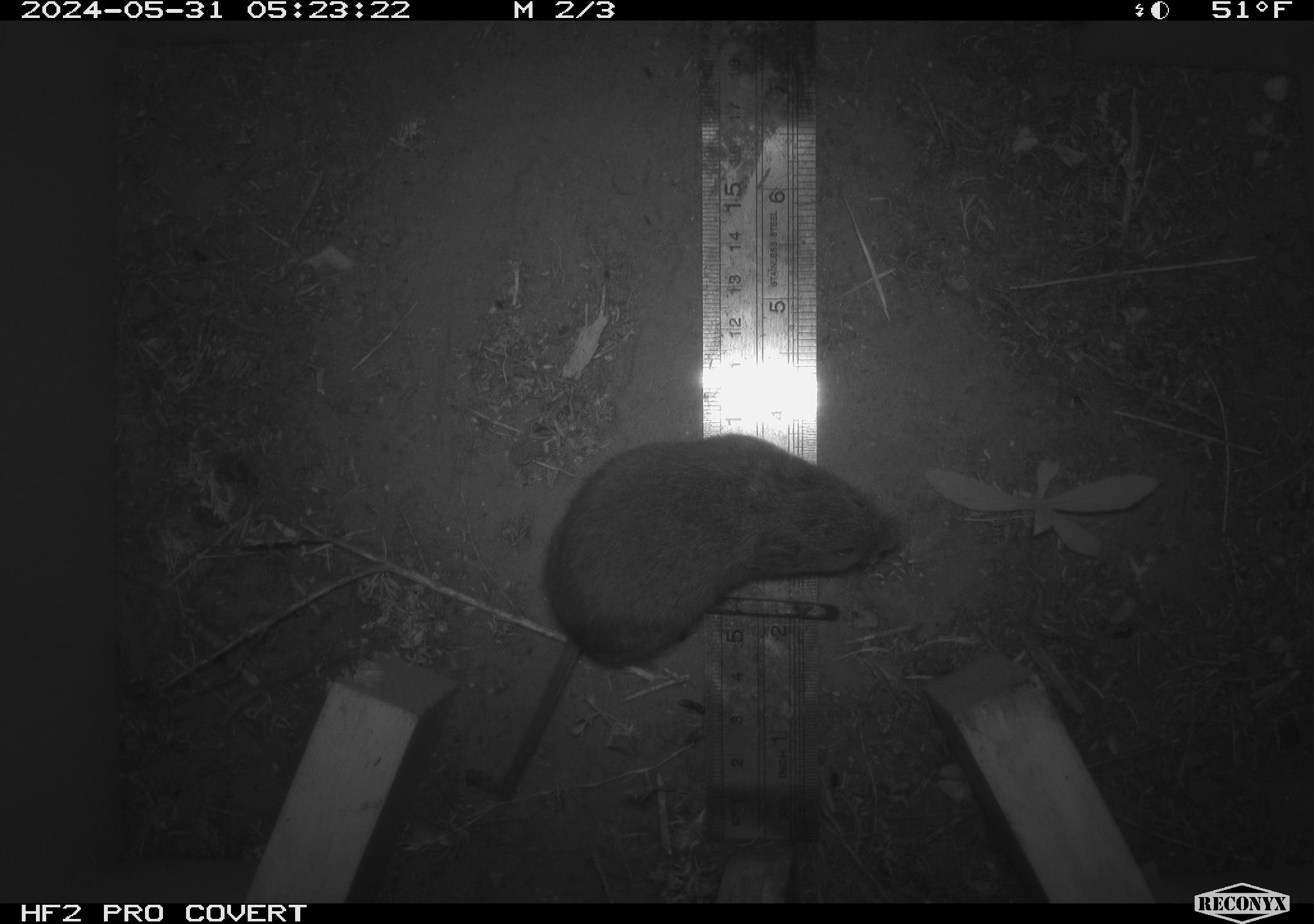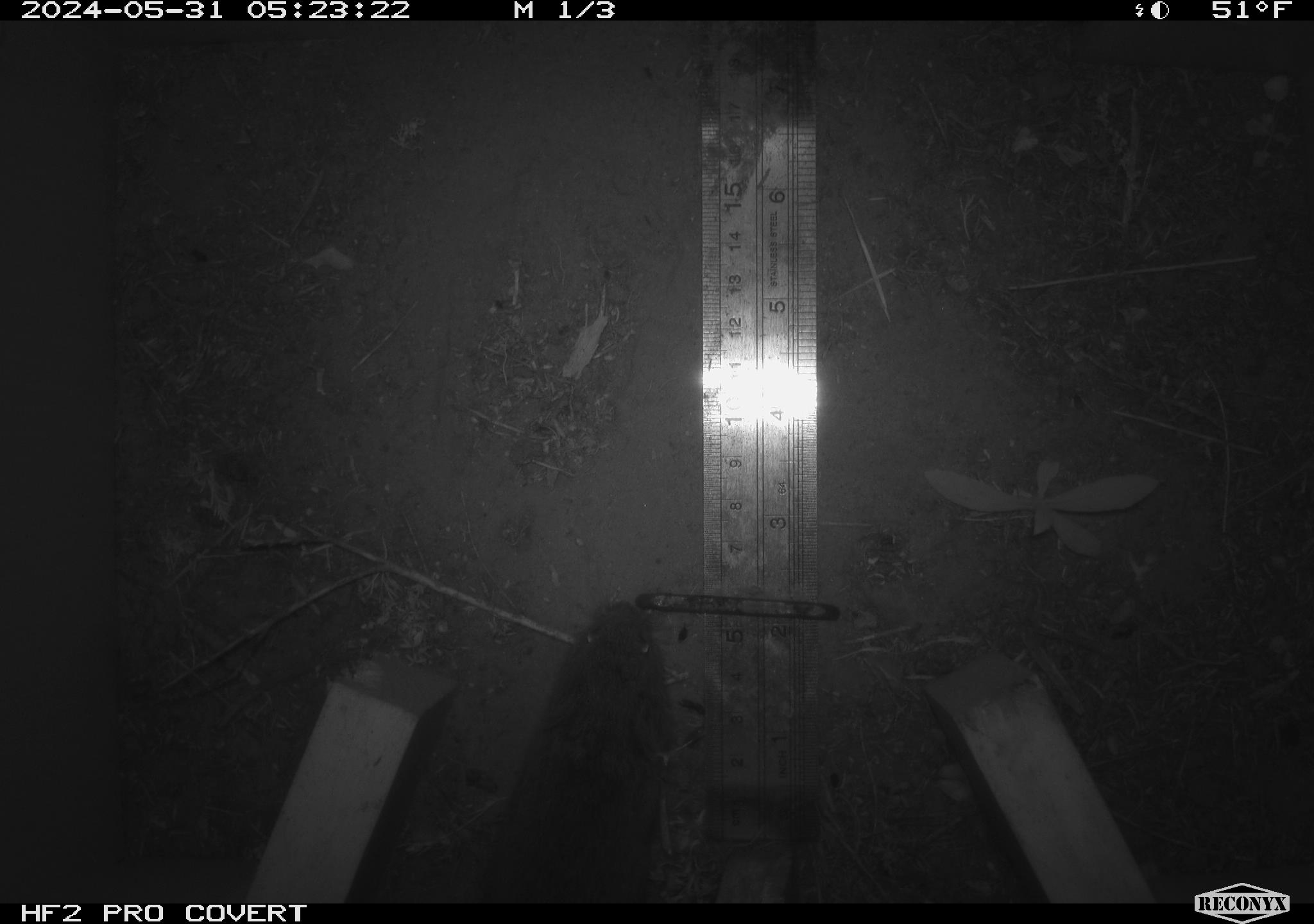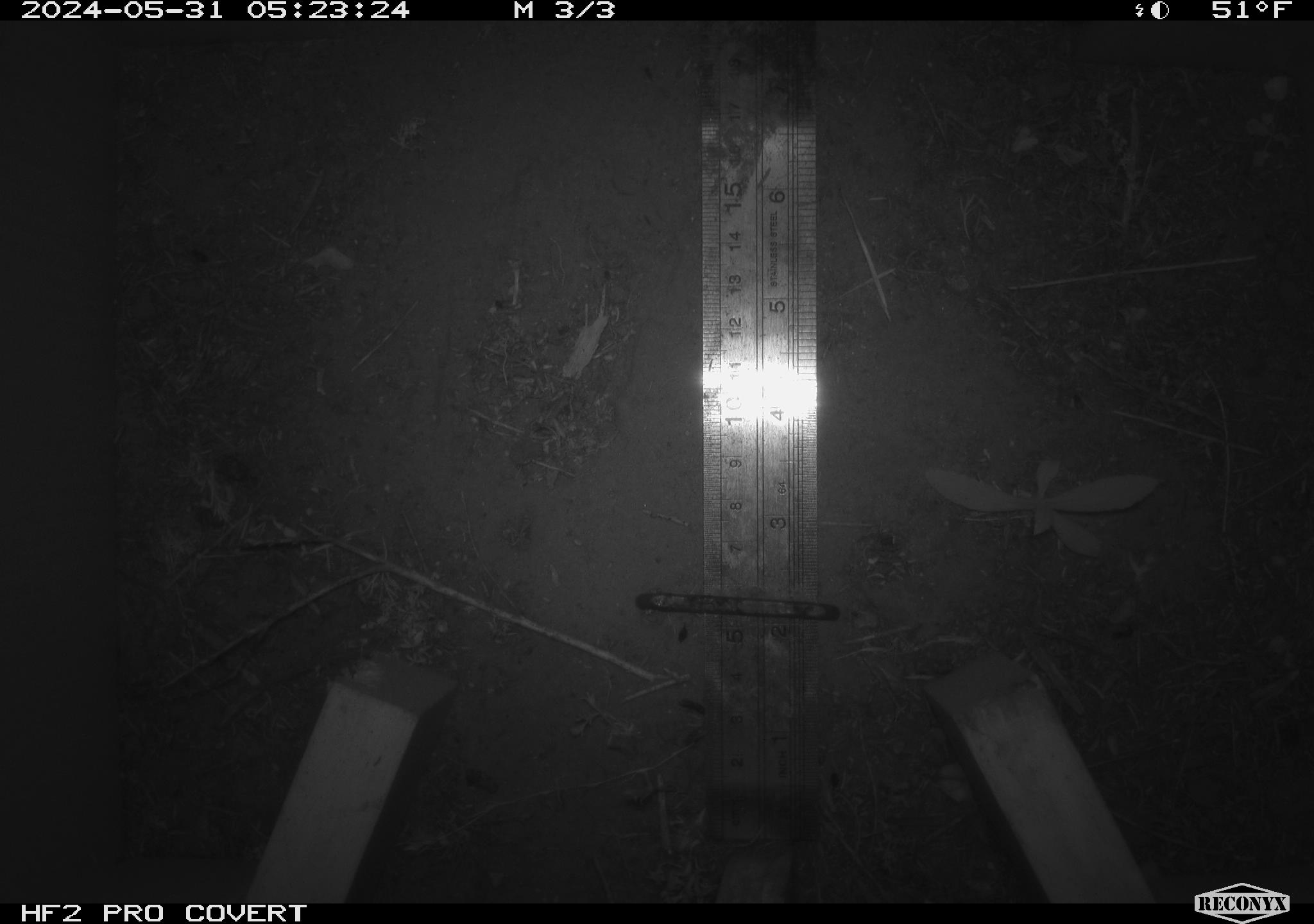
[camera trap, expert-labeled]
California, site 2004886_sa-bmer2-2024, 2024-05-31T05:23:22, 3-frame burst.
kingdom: Animalia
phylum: Chordata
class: Mammalia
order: Rodentia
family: Cricetidae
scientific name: Arvicolinae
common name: voles, lemmings, and muskrats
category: arvicolinae subfamily